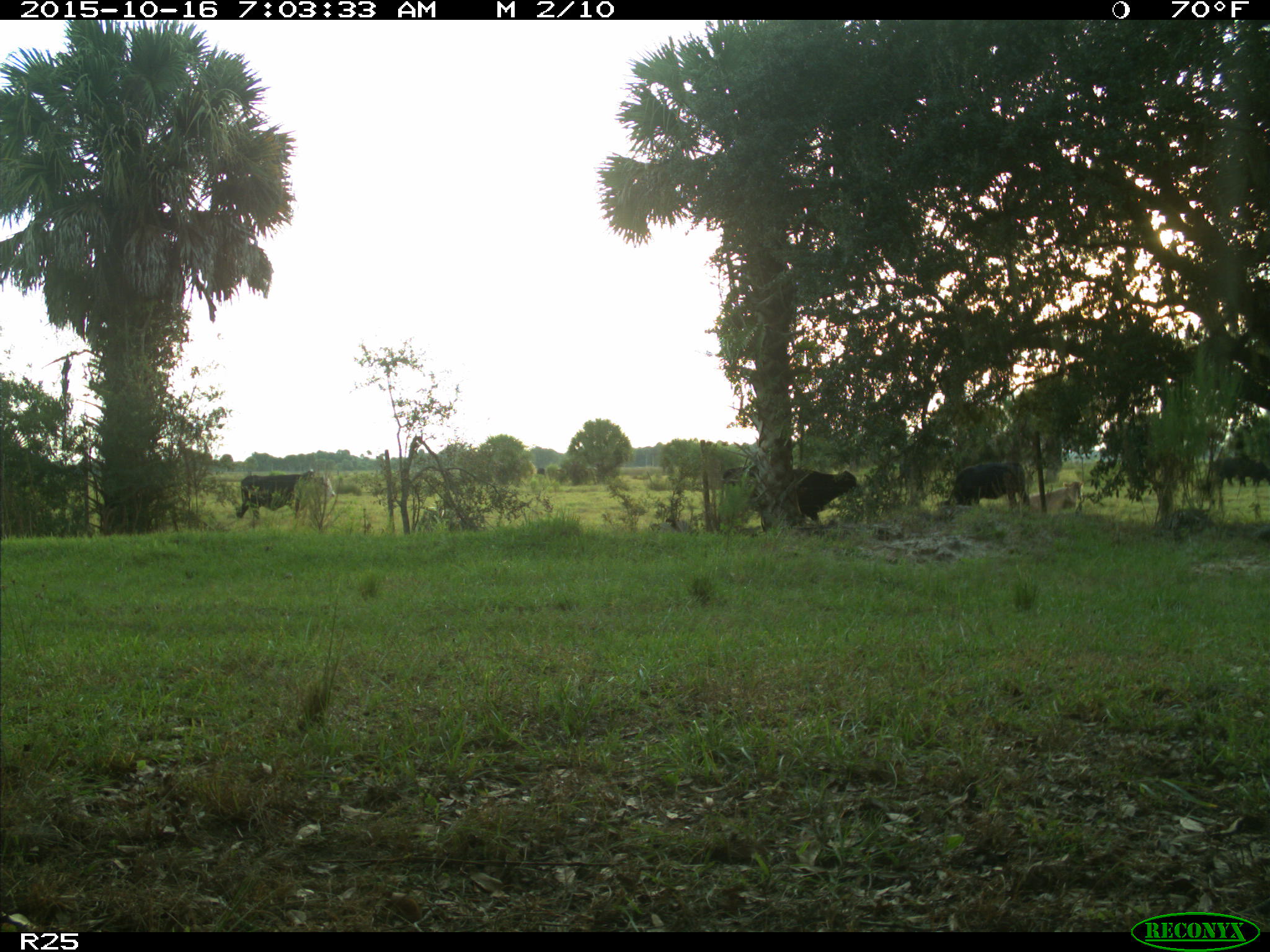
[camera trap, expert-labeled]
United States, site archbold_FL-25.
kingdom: Animalia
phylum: Chordata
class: Mammalia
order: Artiodactyla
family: Bovidae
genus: Bos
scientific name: Bos taurus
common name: domestic cow